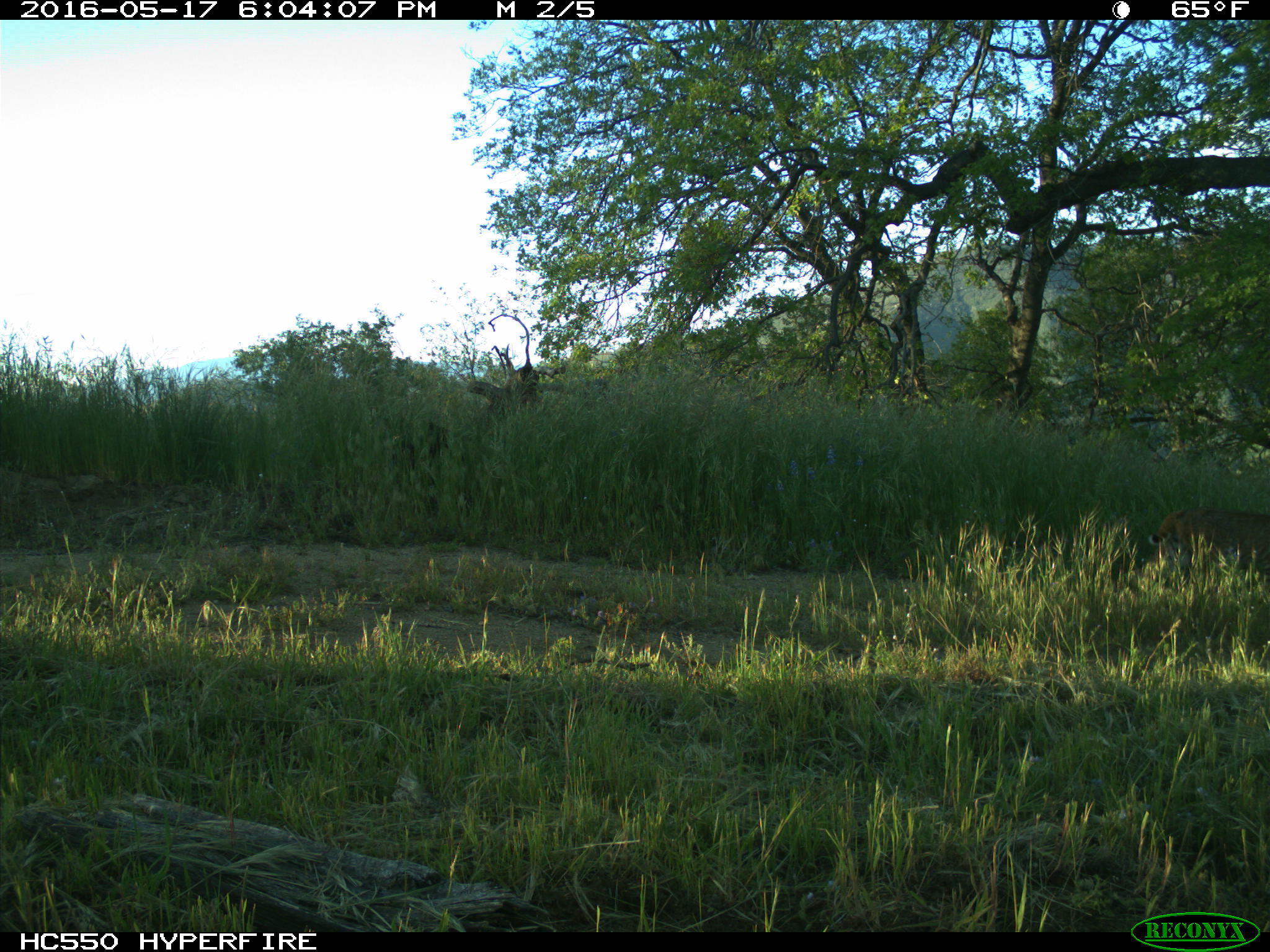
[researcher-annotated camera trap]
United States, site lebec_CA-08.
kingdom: Animalia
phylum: Chordata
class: Mammalia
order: Carnivora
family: Felidae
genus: Lynx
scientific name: Lynx rufus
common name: bobcat